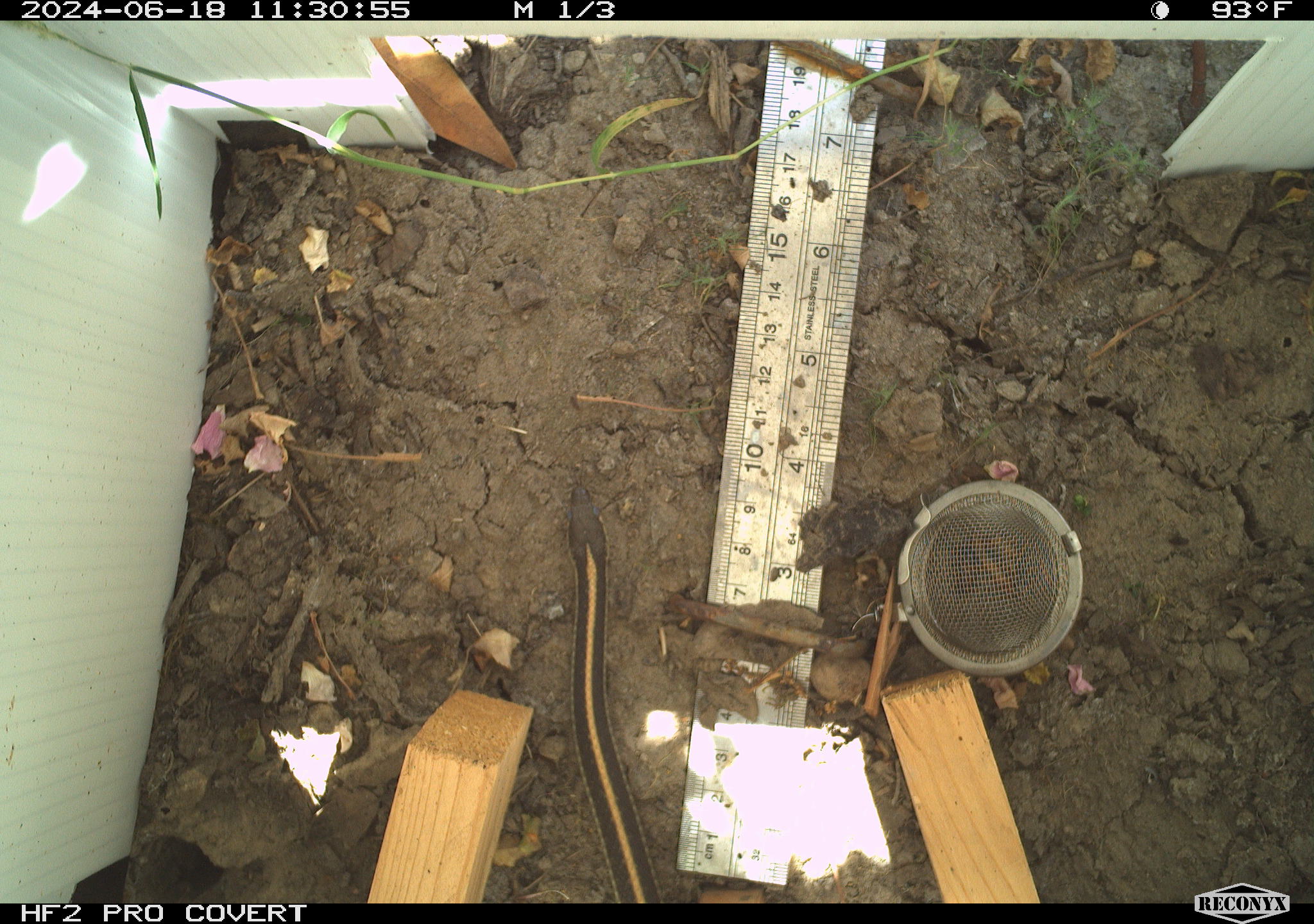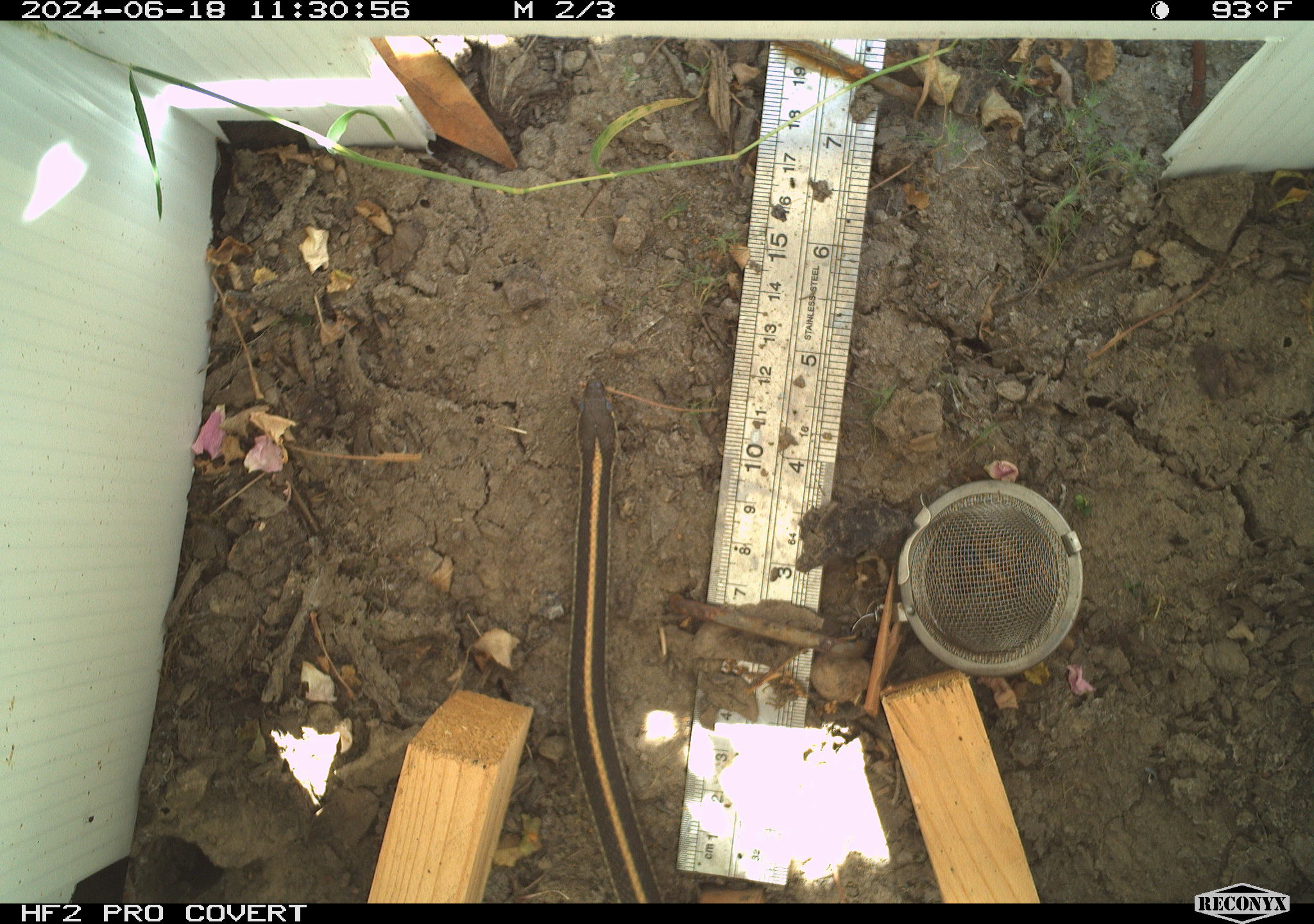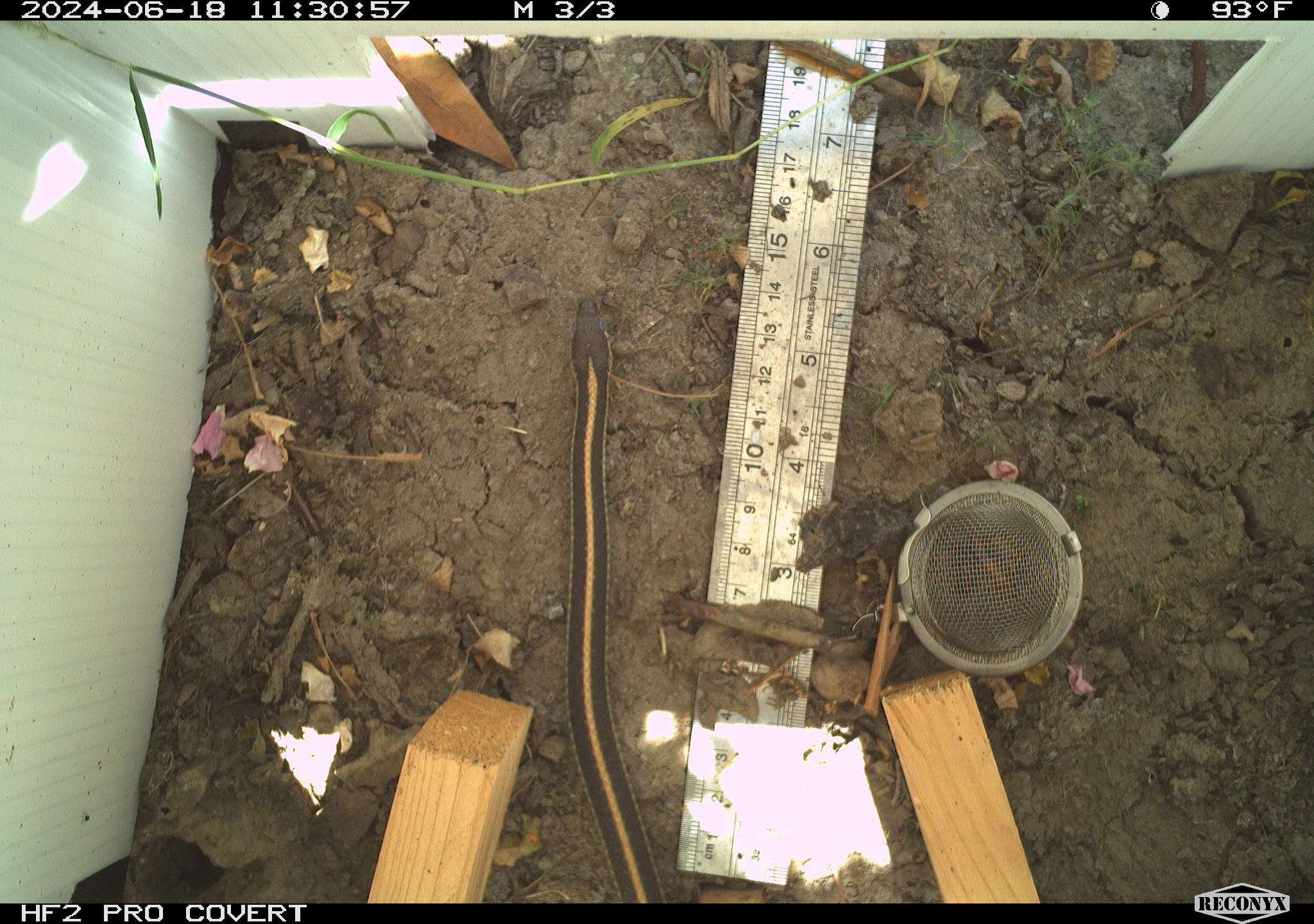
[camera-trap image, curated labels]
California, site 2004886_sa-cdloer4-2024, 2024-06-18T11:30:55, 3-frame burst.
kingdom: Animalia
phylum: Chordata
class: Reptilia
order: Squamata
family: Colubridae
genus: Thamnophis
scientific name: Thamnophis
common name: american gartersnakes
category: thamnophis species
Thamnophis species (american gartersnakes) (Thamnophis).